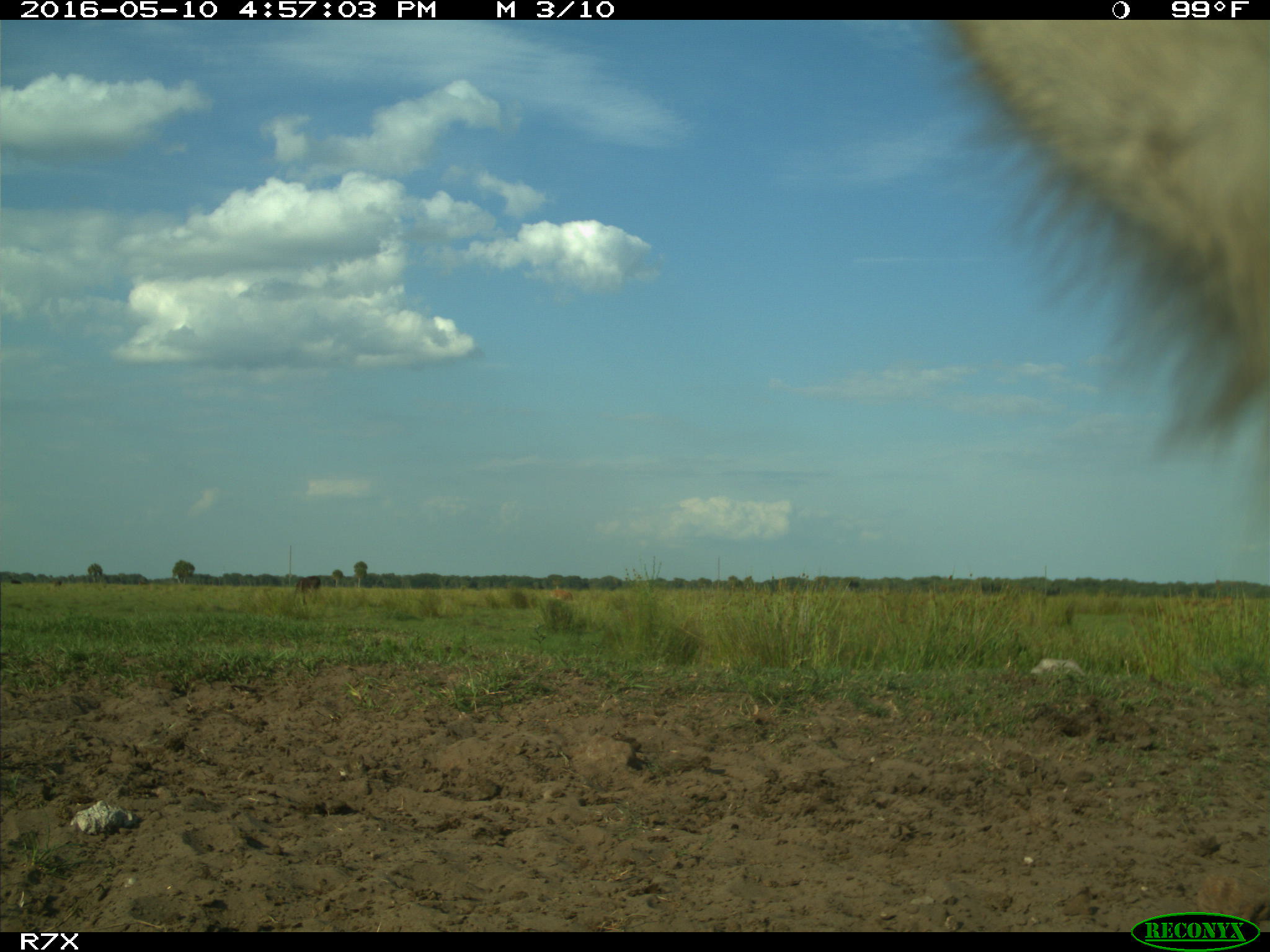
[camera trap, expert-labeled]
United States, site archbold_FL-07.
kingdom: Animalia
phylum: Chordata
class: Mammalia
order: Artiodactyla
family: Bovidae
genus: Bos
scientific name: Bos taurus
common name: domestic cow